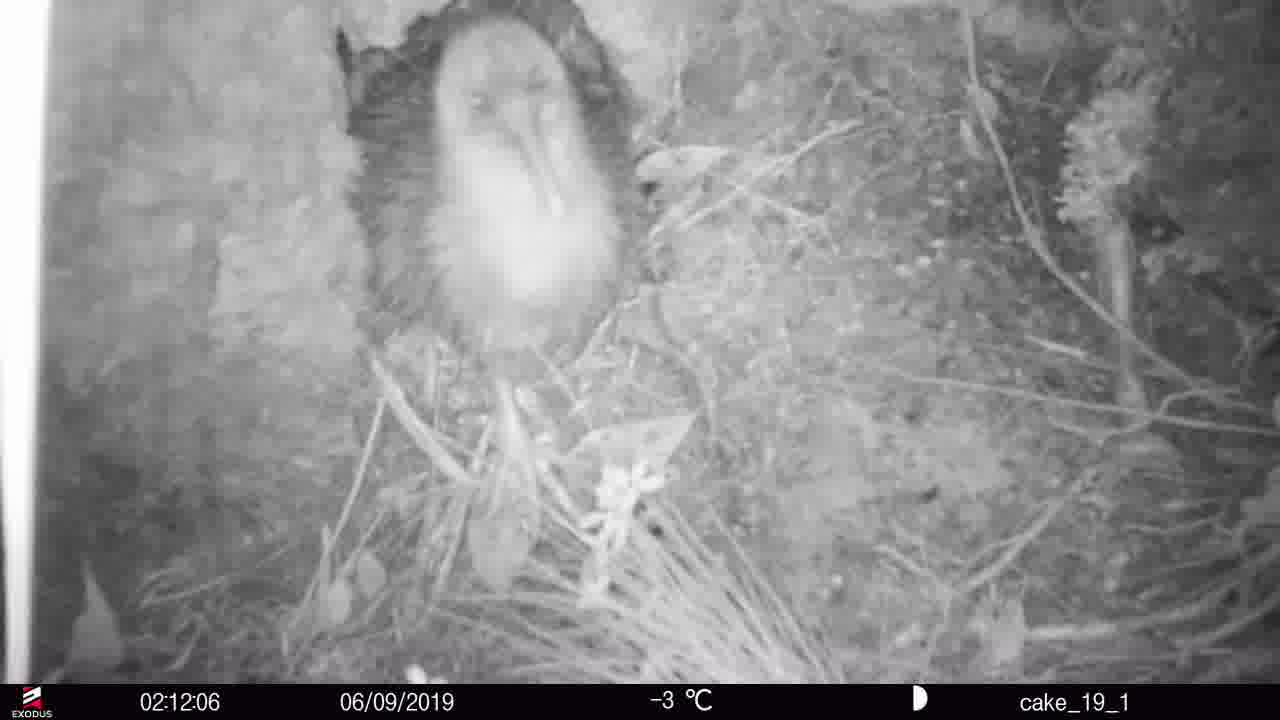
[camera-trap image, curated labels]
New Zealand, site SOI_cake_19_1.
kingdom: Animalia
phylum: Chordata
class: Aves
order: Apterygiformes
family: Apterygidae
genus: Apteryx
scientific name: Apteryx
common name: kiwi